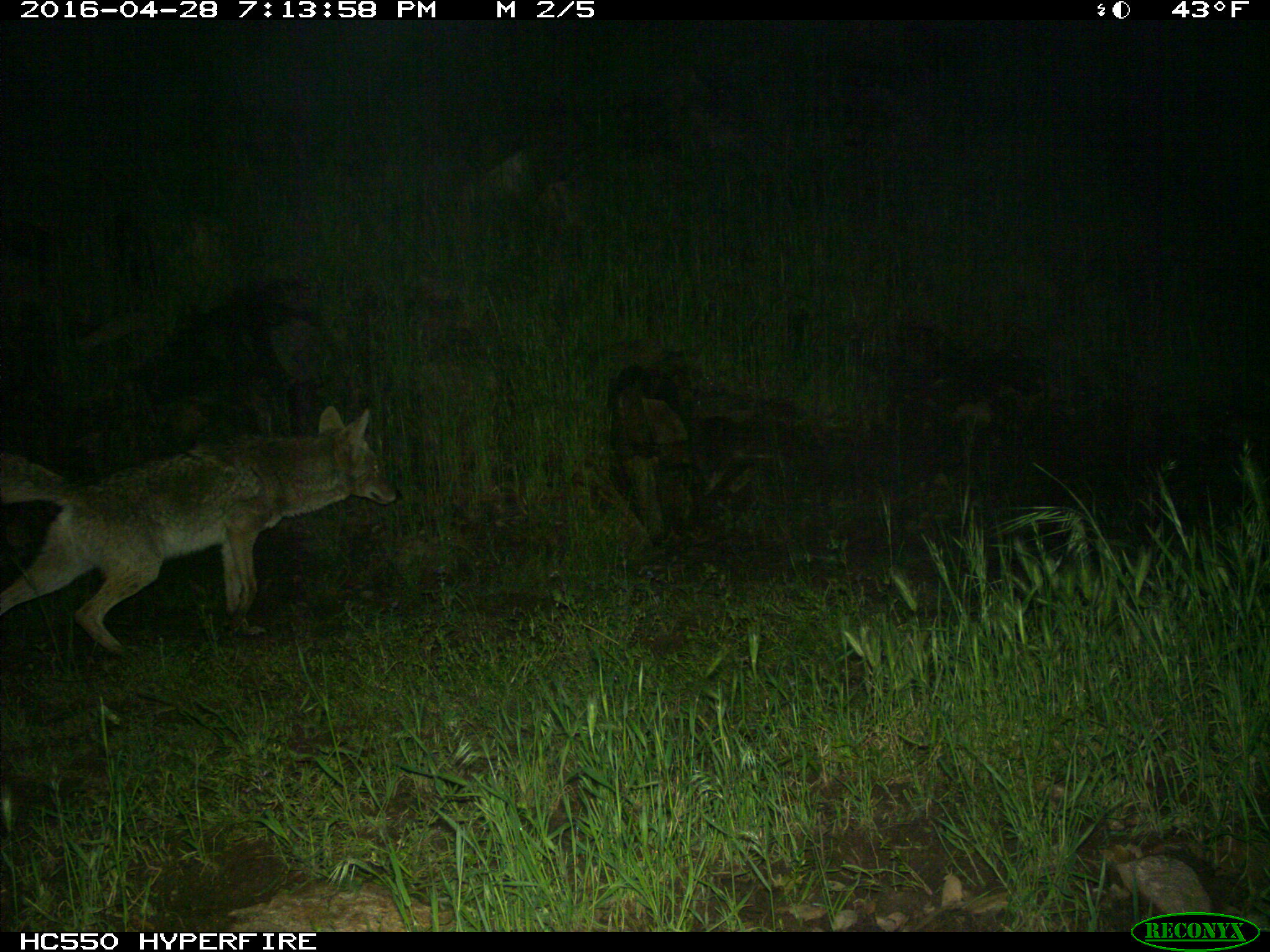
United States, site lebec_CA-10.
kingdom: Animalia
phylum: Chordata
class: Mammalia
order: Carnivora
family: Canidae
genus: Canis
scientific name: Canis latrans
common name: coyote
Canis latrans (coyote).